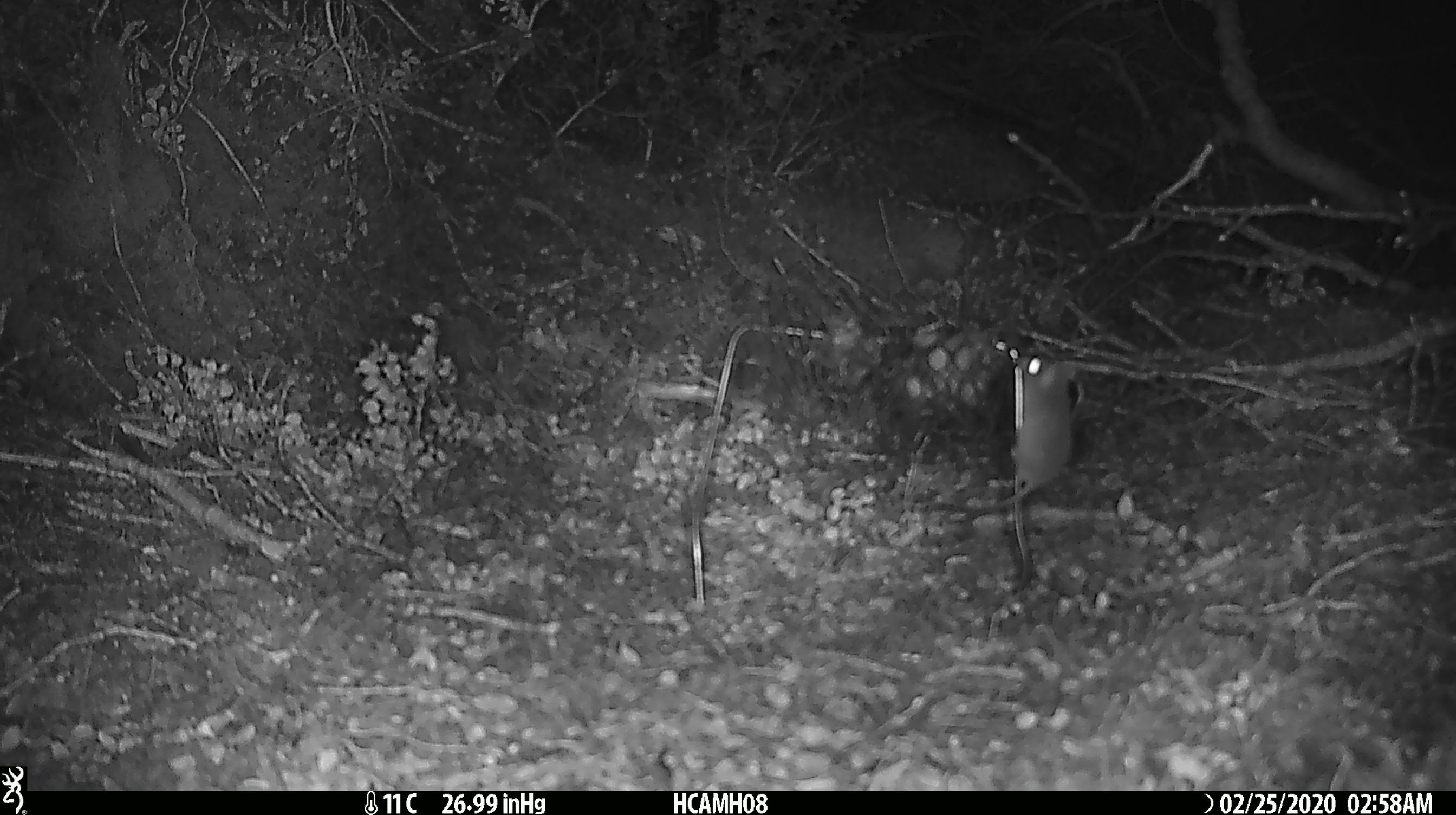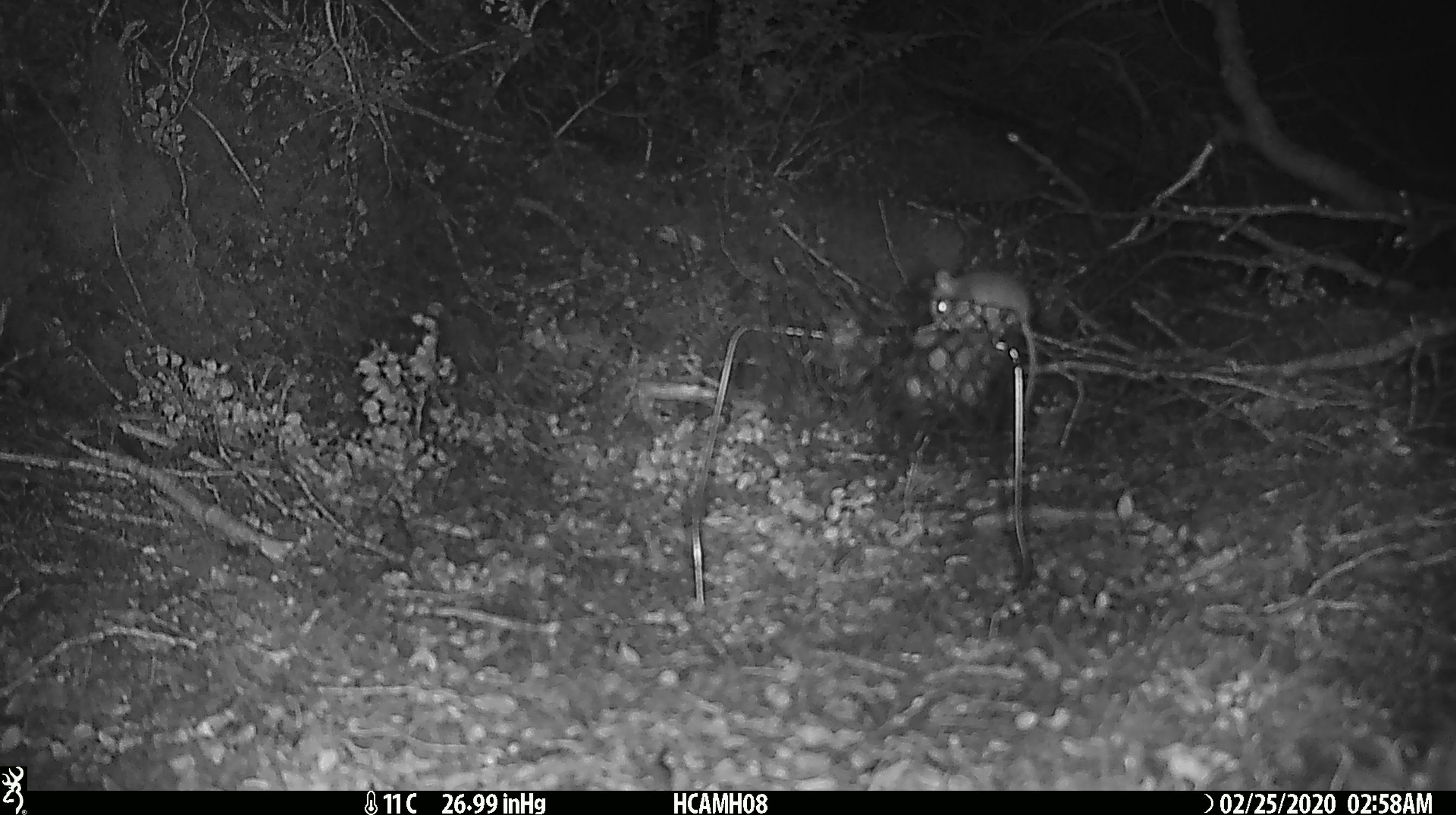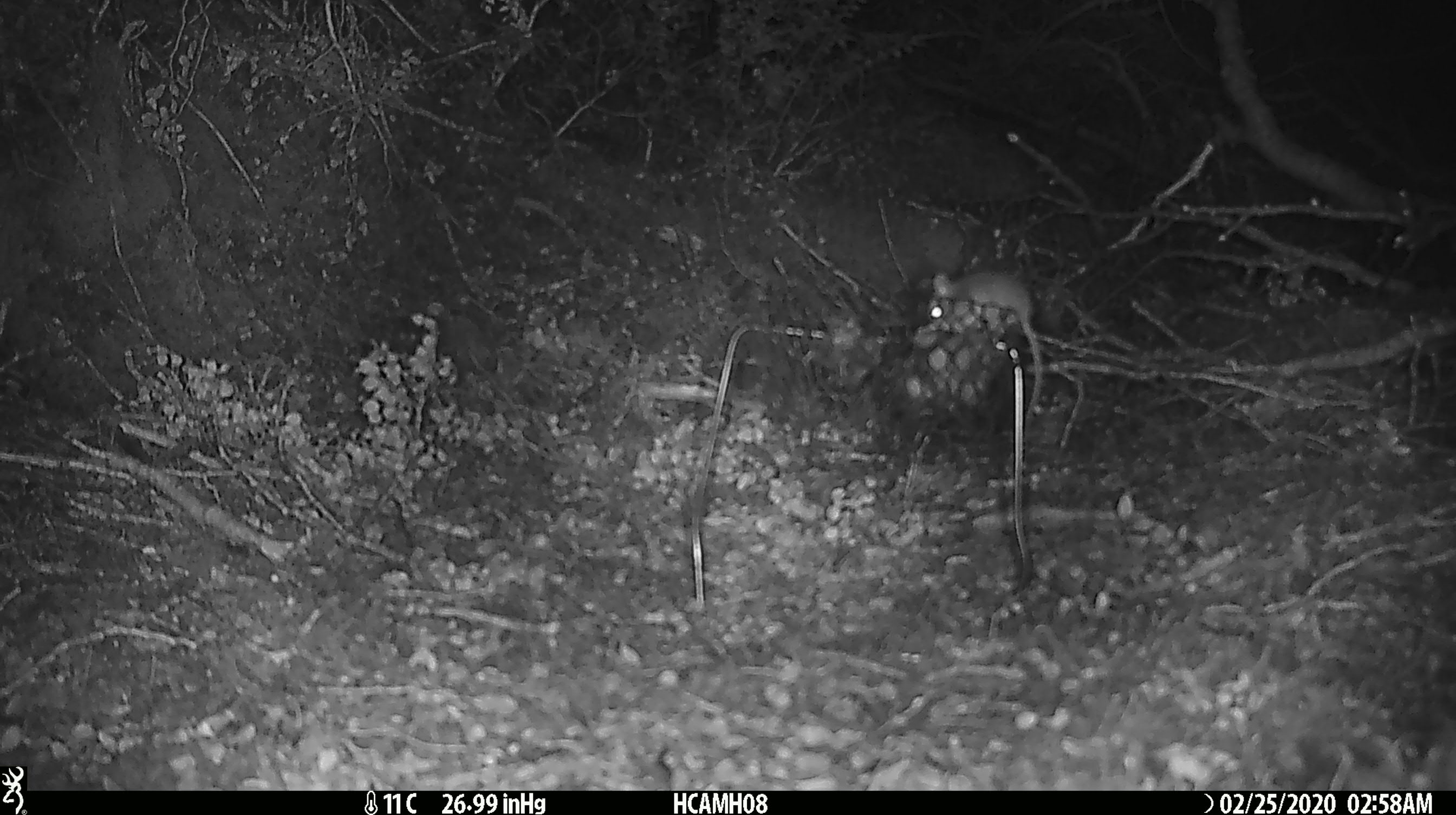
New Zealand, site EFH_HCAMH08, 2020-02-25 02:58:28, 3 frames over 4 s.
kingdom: Animalia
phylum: Chordata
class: Mammalia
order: Rodentia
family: Muridae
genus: Mus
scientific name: Mus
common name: mouse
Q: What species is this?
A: Mouse (Mus).